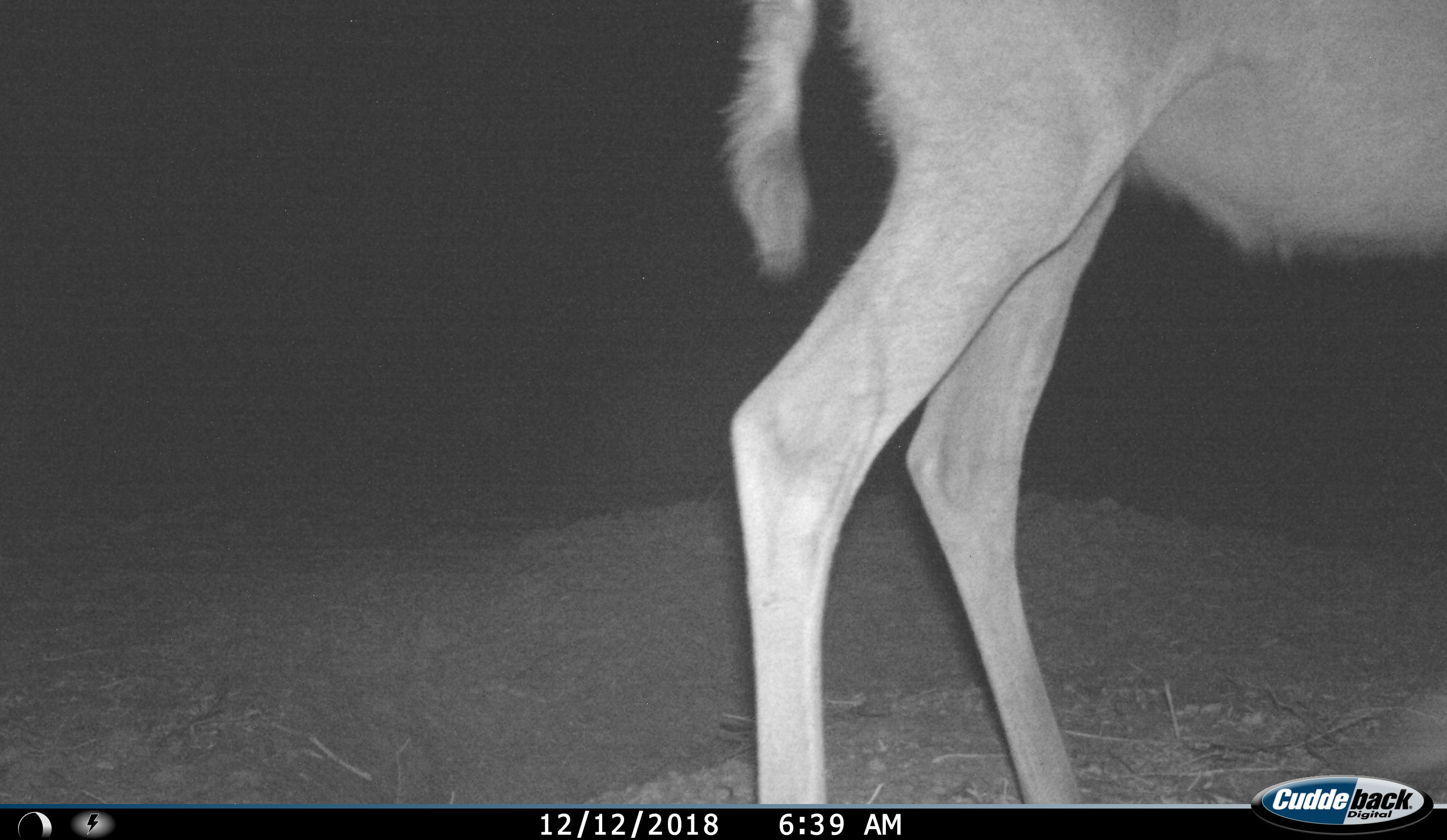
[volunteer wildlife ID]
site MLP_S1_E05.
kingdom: Animalia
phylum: Chordata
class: Mammalia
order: Artiodactyla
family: Bovidae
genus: Tragelaphus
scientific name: Tragelaphus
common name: kudu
Kudu (Tragelaphus), count 1. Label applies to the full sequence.